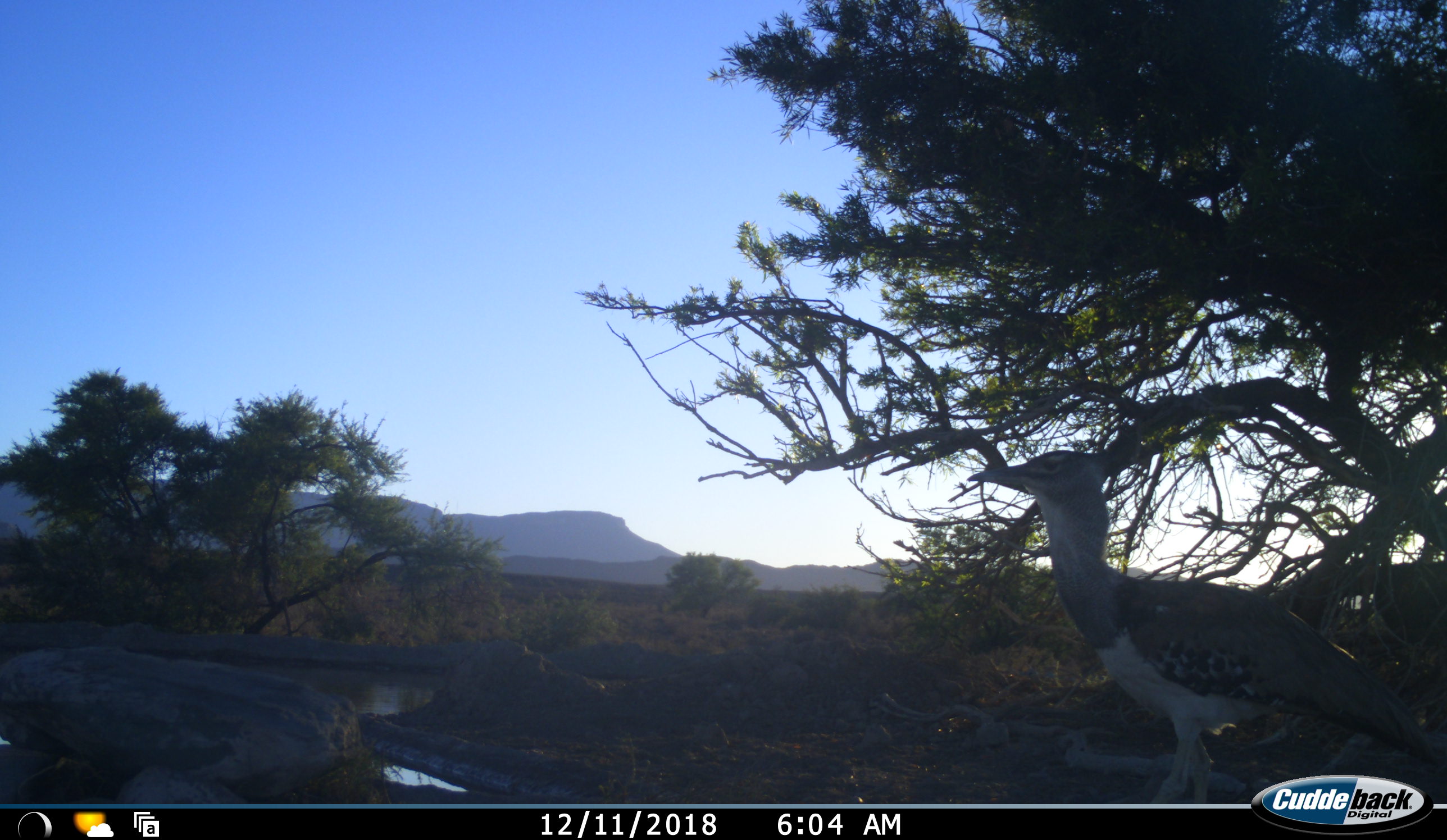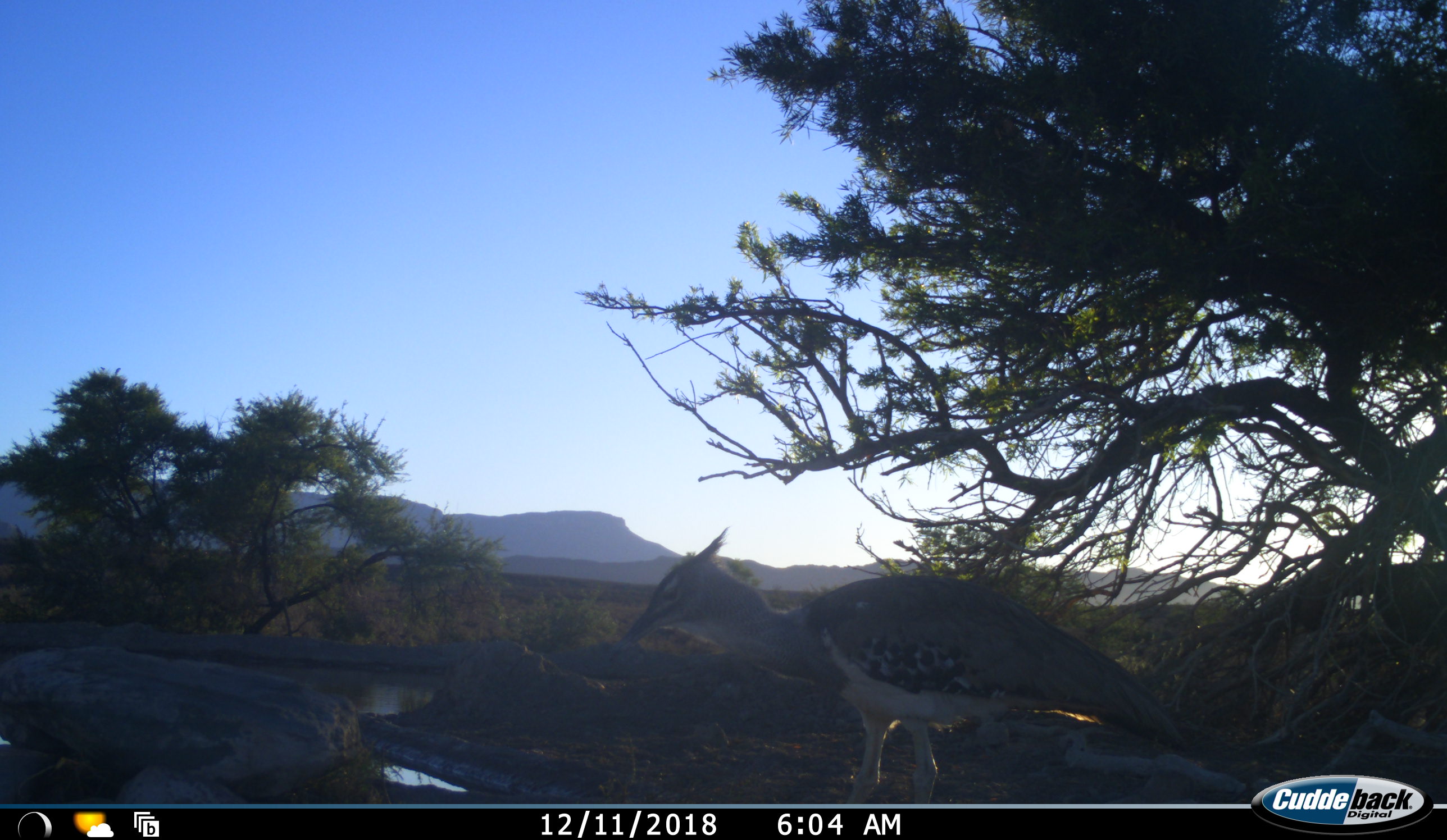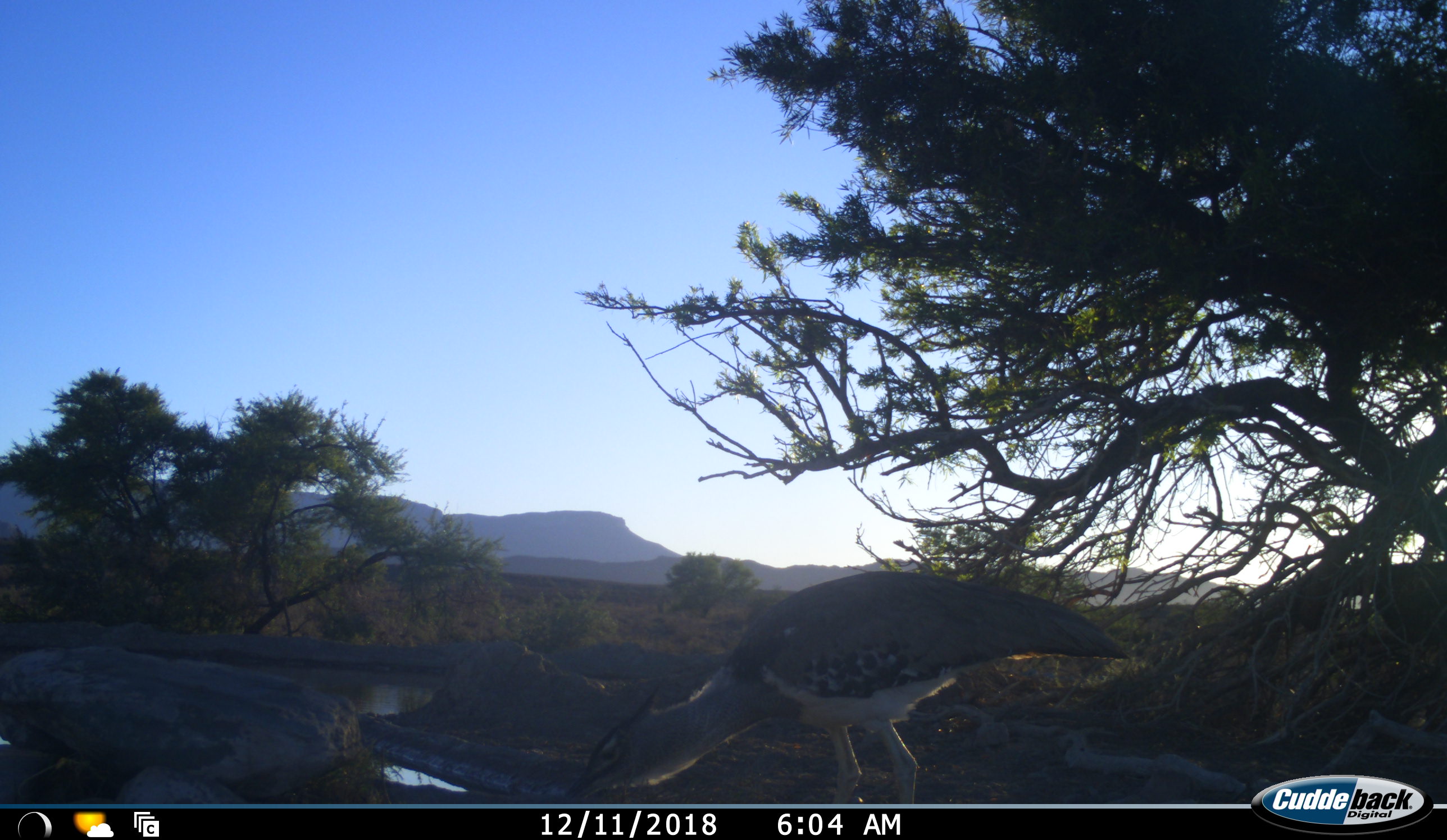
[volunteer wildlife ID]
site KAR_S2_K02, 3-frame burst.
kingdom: Animalia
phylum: Chordata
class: Aves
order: Otidiformes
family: Otididae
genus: Ardeotis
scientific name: Ardeotis kori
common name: kori bustard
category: bustardkori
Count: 1.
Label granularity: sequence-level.